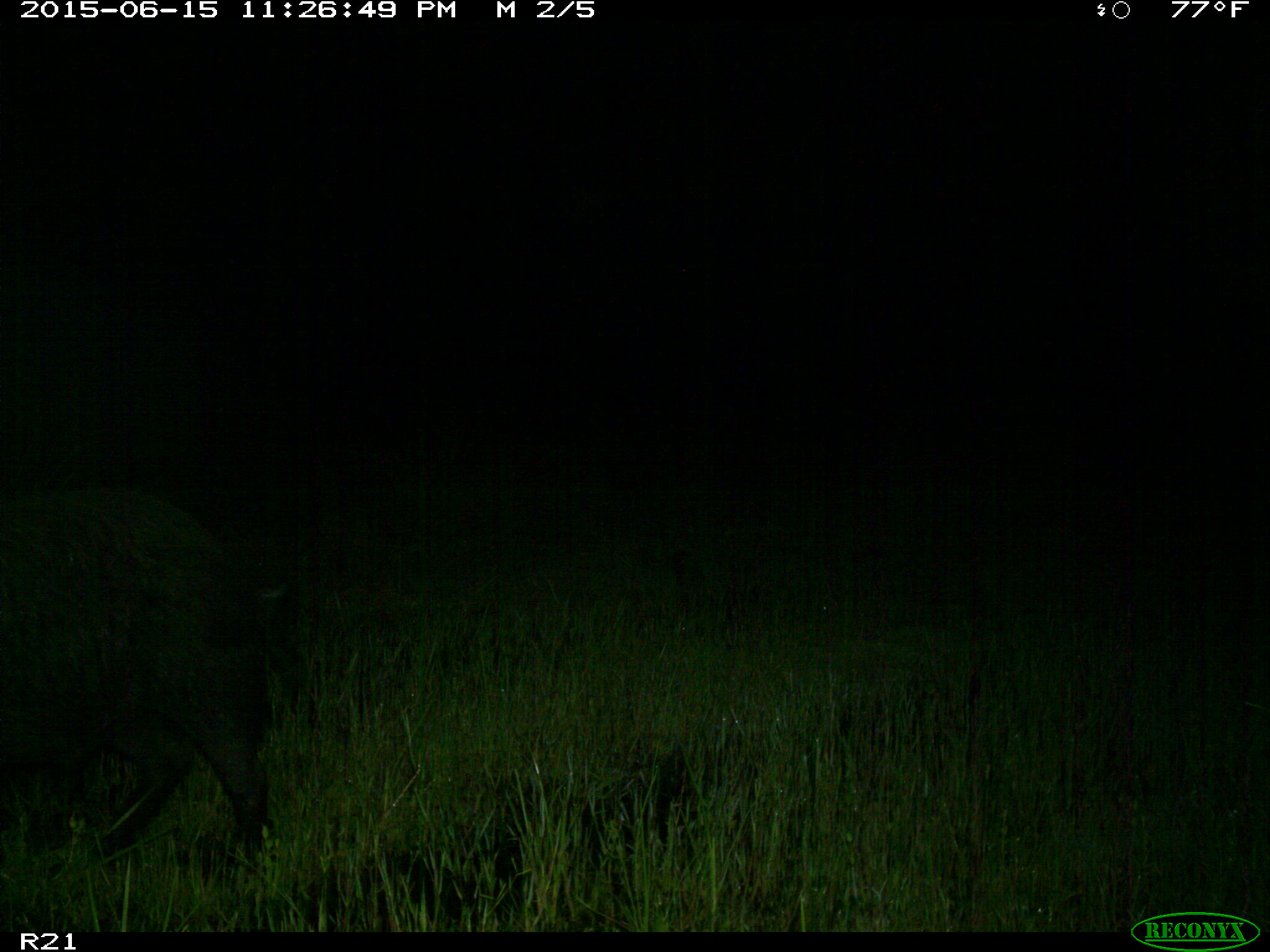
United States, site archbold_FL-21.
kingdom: Animalia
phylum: Chordata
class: Mammalia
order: Artiodactyla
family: Suidae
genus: Sus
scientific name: Sus scrofa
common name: wild boar